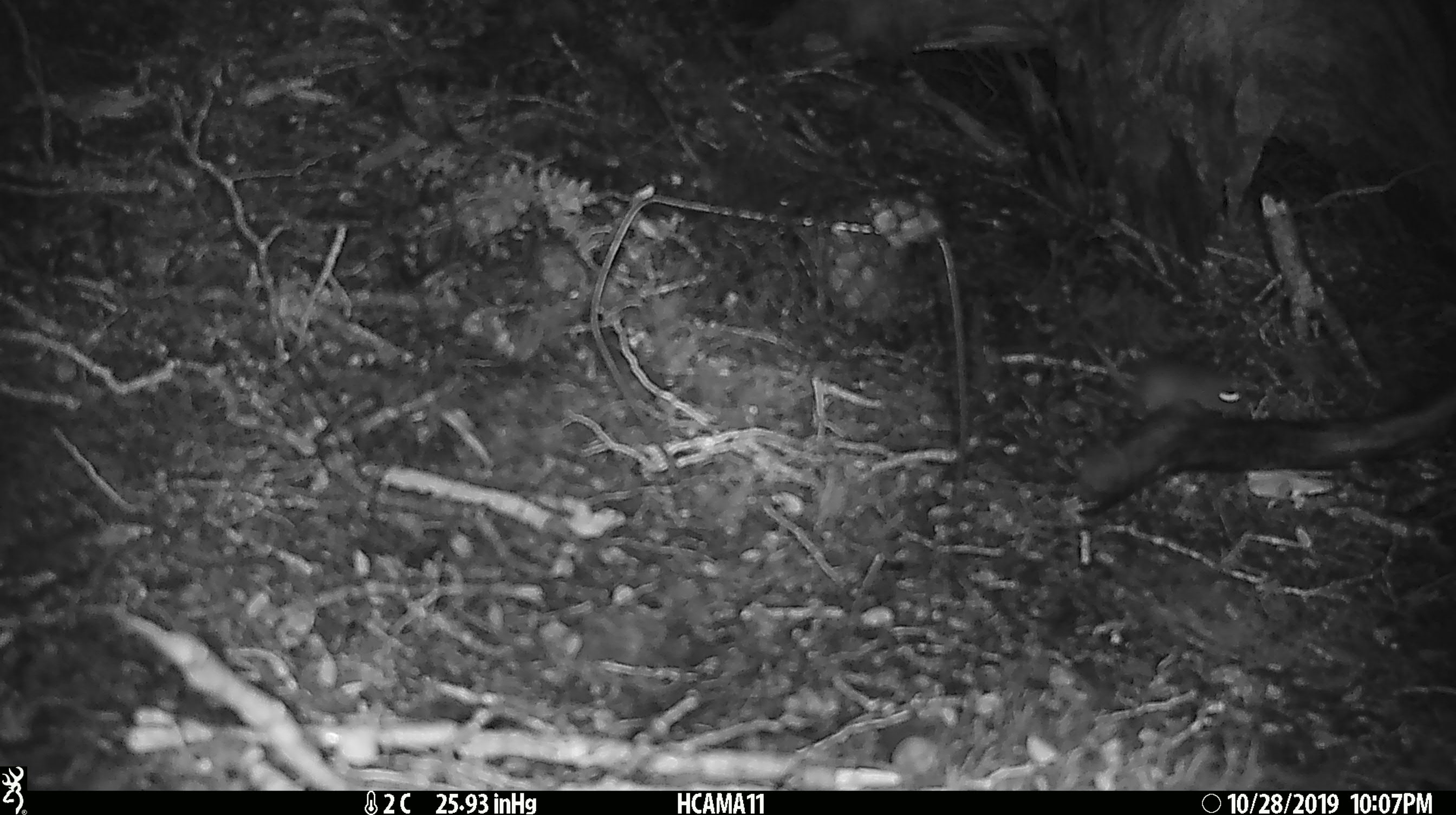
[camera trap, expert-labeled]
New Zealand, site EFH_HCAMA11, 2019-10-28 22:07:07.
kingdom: Animalia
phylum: Chordata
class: Mammalia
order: Rodentia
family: Muridae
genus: Mus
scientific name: Mus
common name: mouse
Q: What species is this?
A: Mouse (Mus).